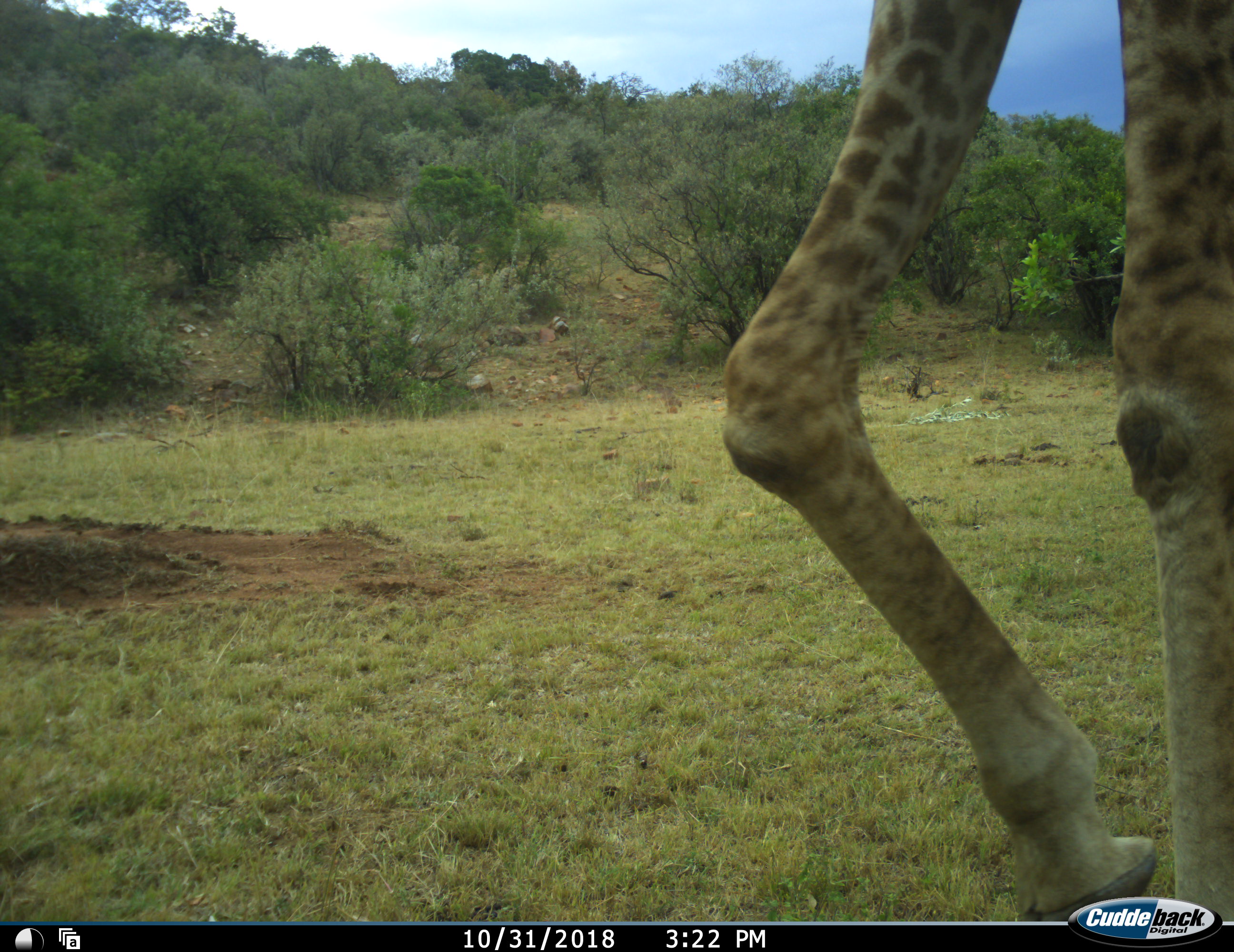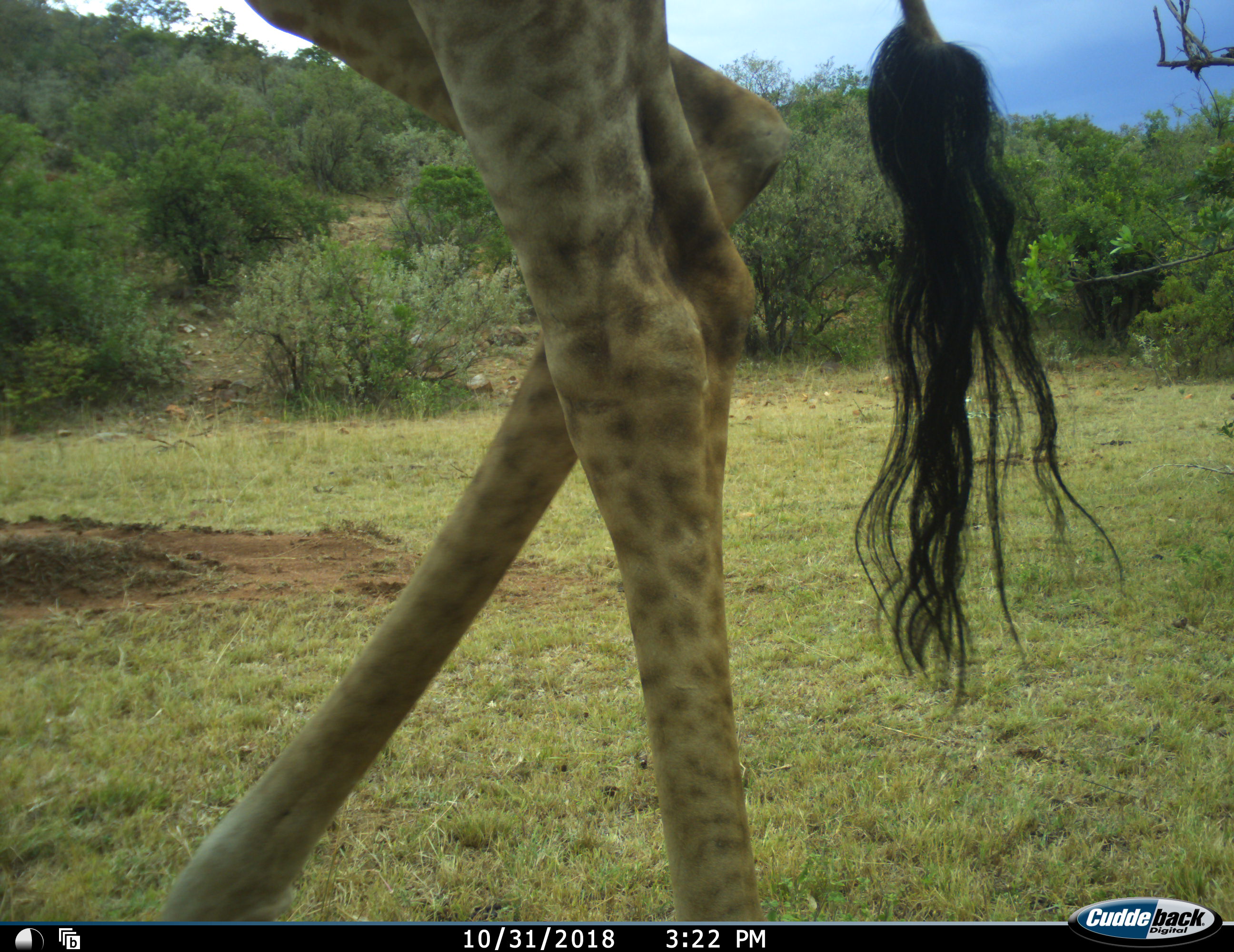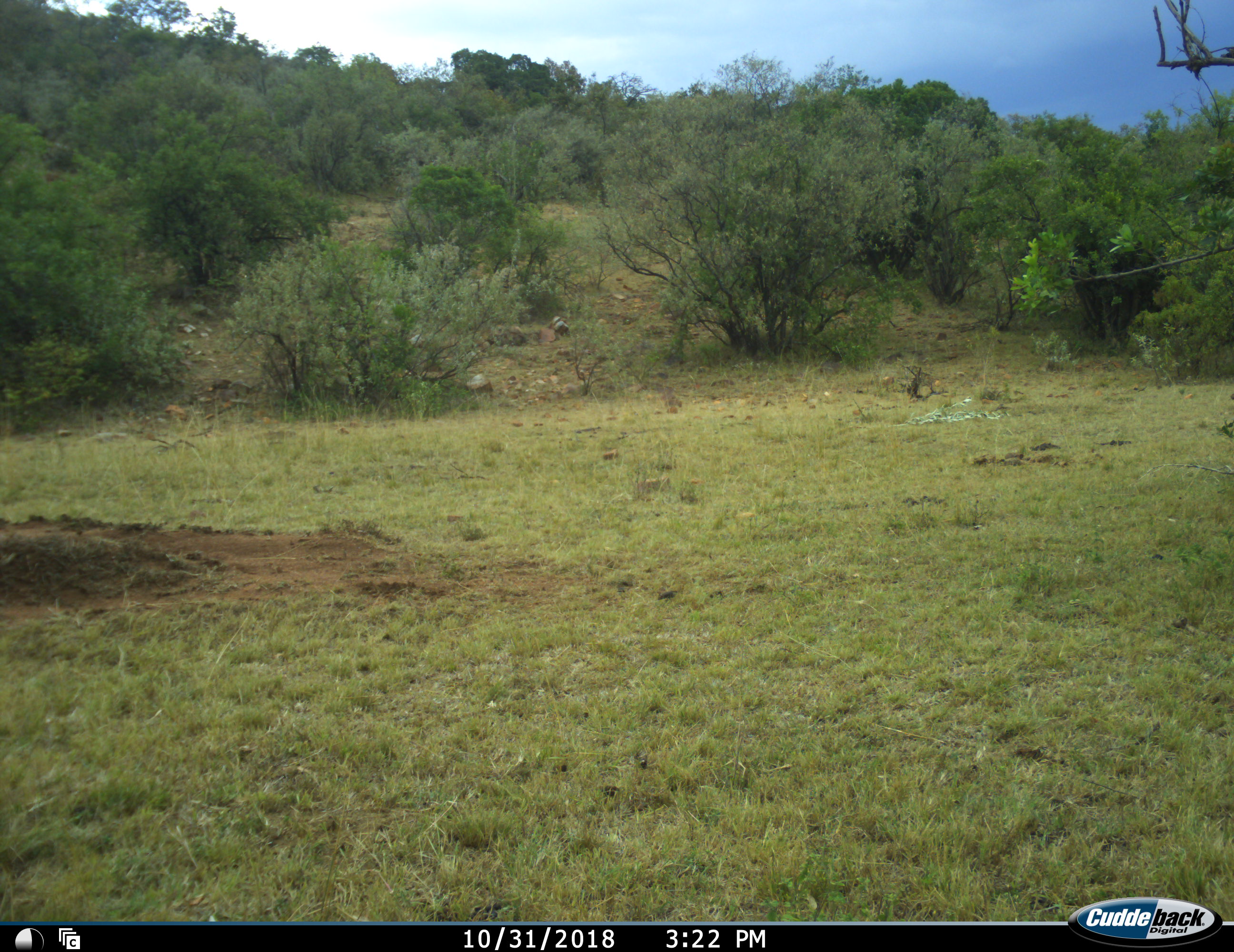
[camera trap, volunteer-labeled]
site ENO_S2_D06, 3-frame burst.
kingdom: Animalia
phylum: Chordata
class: Mammalia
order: Artiodactyla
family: Giraffidae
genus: Giraffa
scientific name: Giraffa camelopardalis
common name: giraffe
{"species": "giraffe (Giraffa camelopardalis)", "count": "1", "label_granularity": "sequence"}